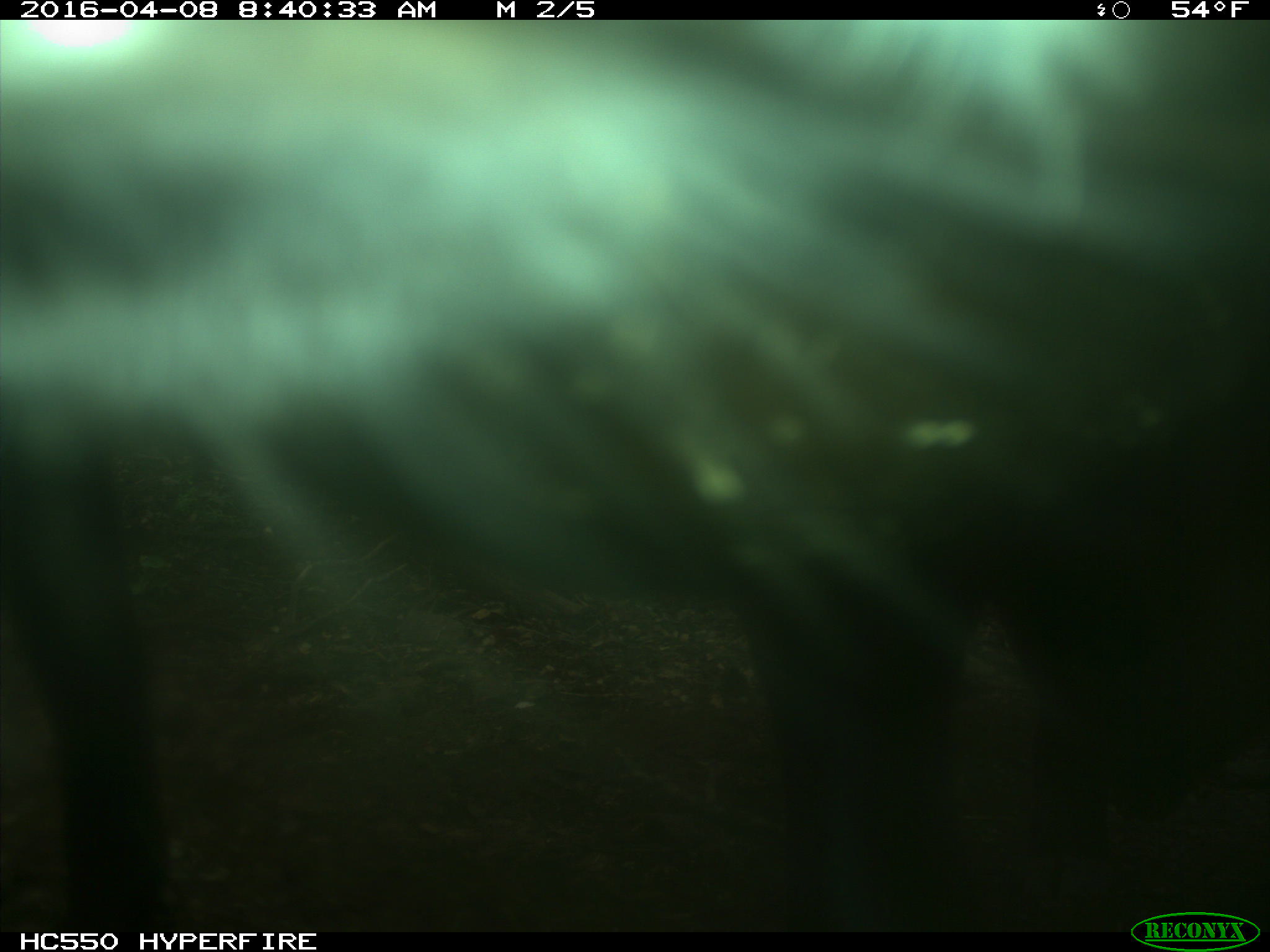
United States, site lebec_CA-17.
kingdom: Animalia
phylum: Chordata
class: Mammalia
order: Artiodactyla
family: Bovidae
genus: Bos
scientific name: Bos taurus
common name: domestic cow